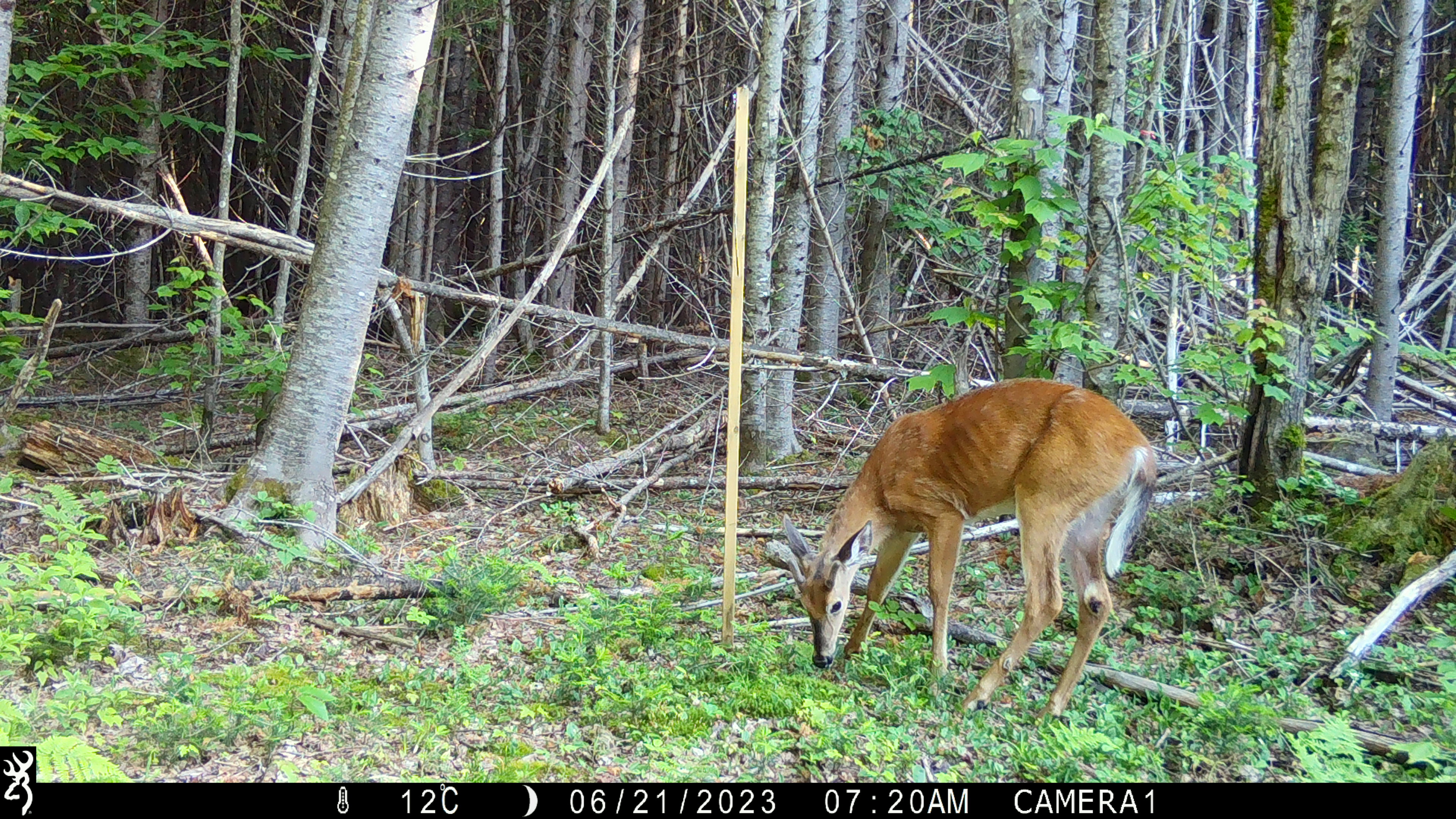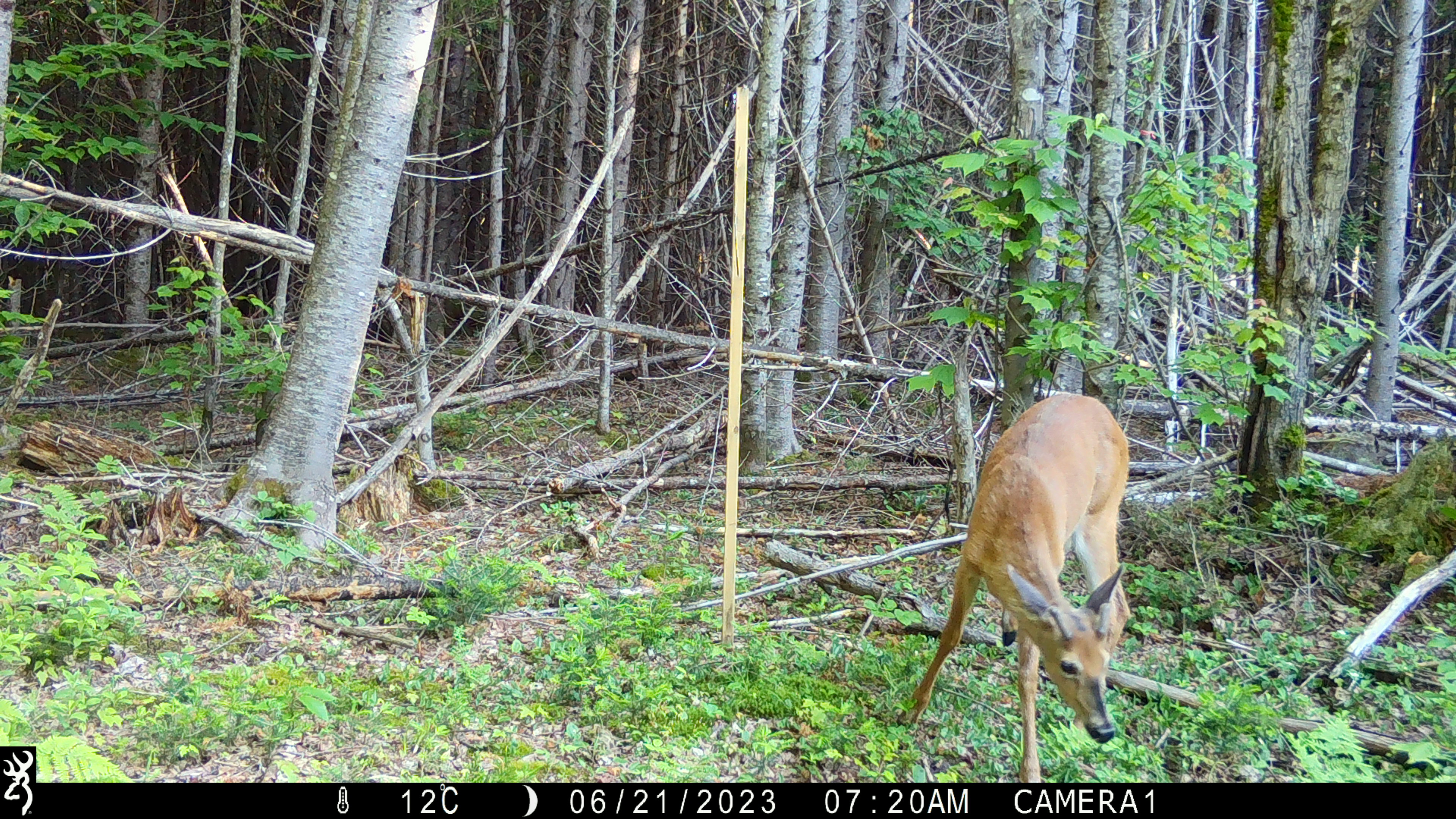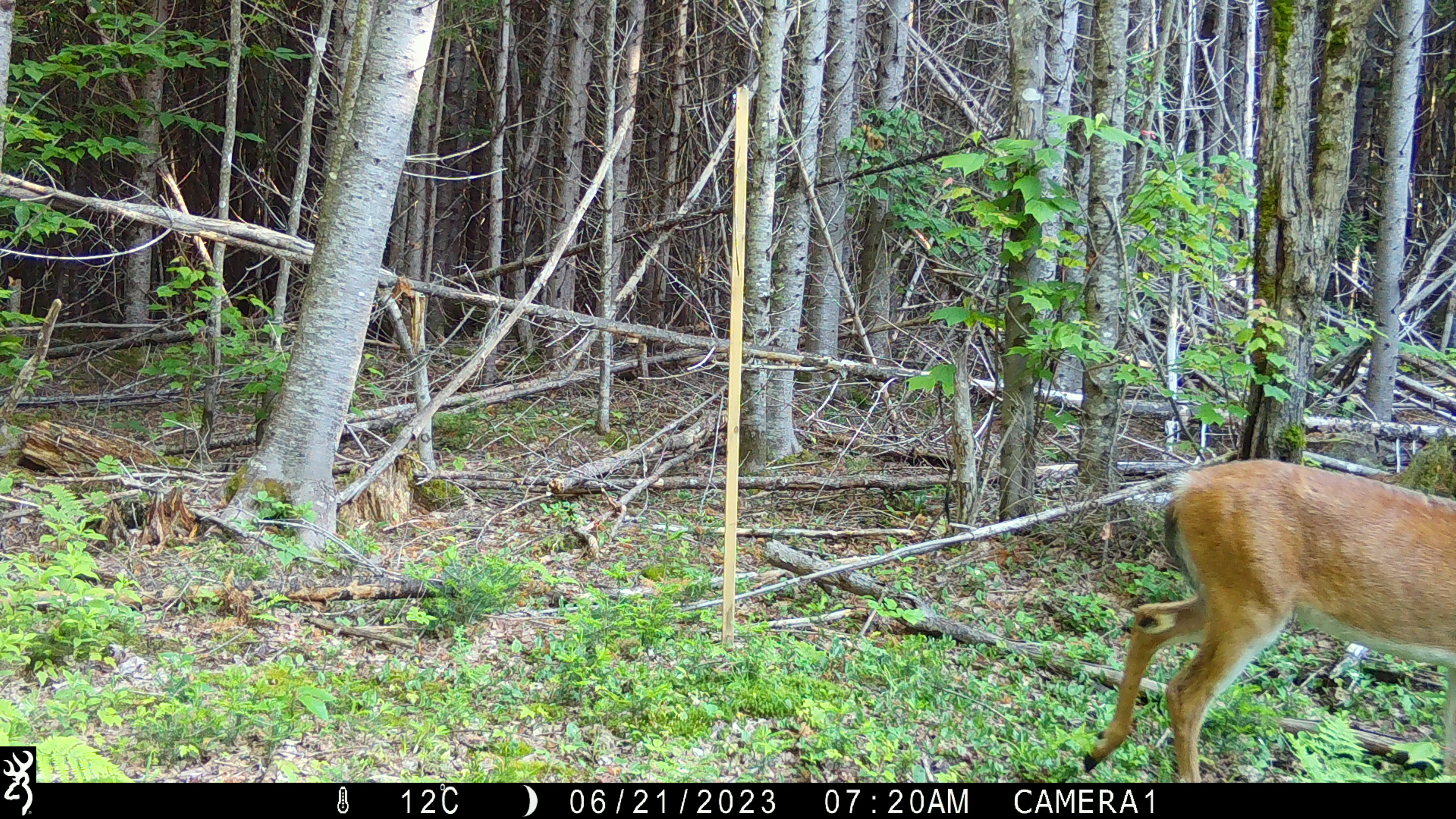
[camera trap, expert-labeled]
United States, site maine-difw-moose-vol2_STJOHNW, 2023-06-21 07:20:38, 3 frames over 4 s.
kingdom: Animalia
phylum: Chordata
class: Mammalia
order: Artiodactyla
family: Cervidae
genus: Odocoileus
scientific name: Odocoileus virginianus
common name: white-tailed deer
White-tailed deer (Odocoileus virginianus).